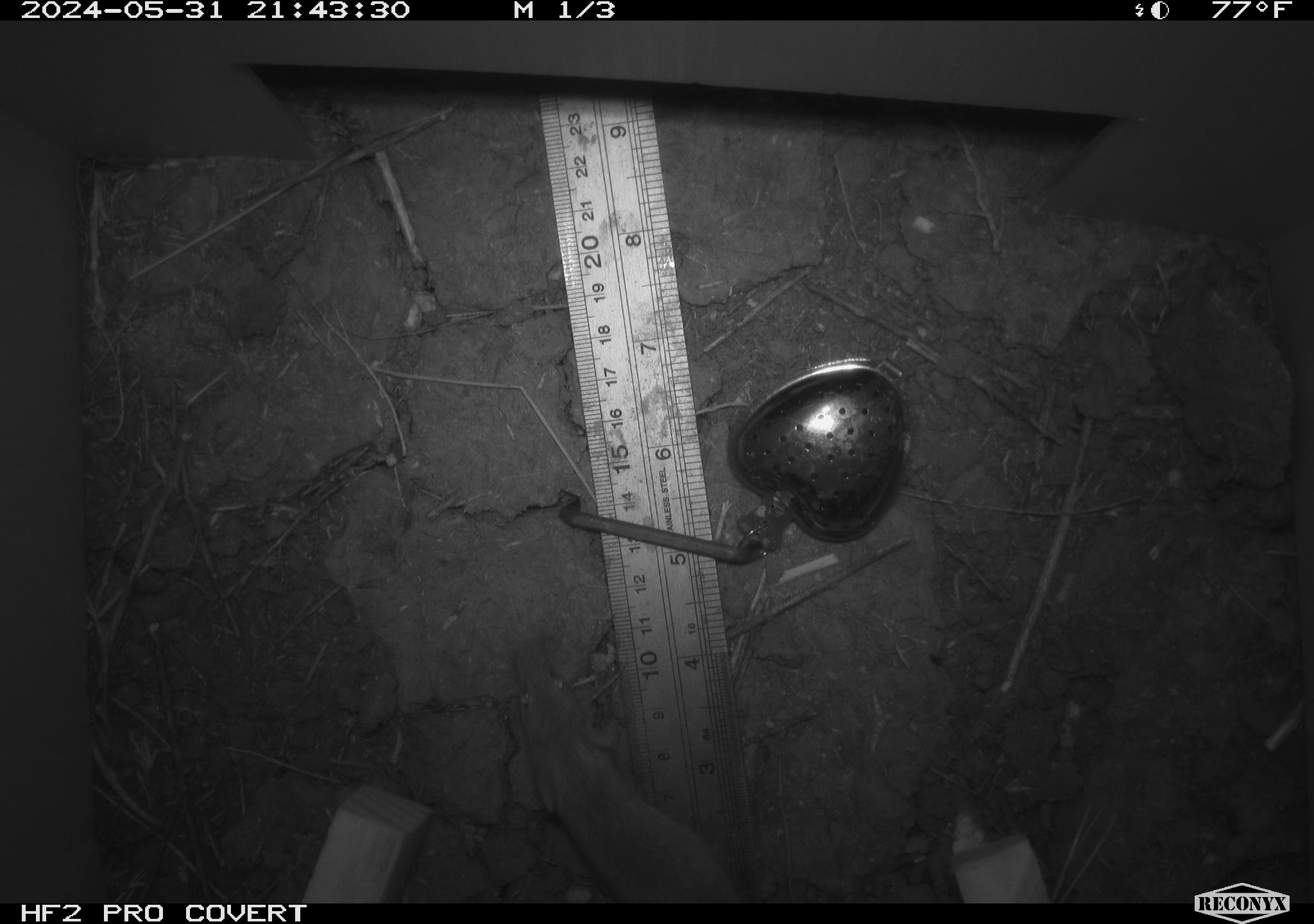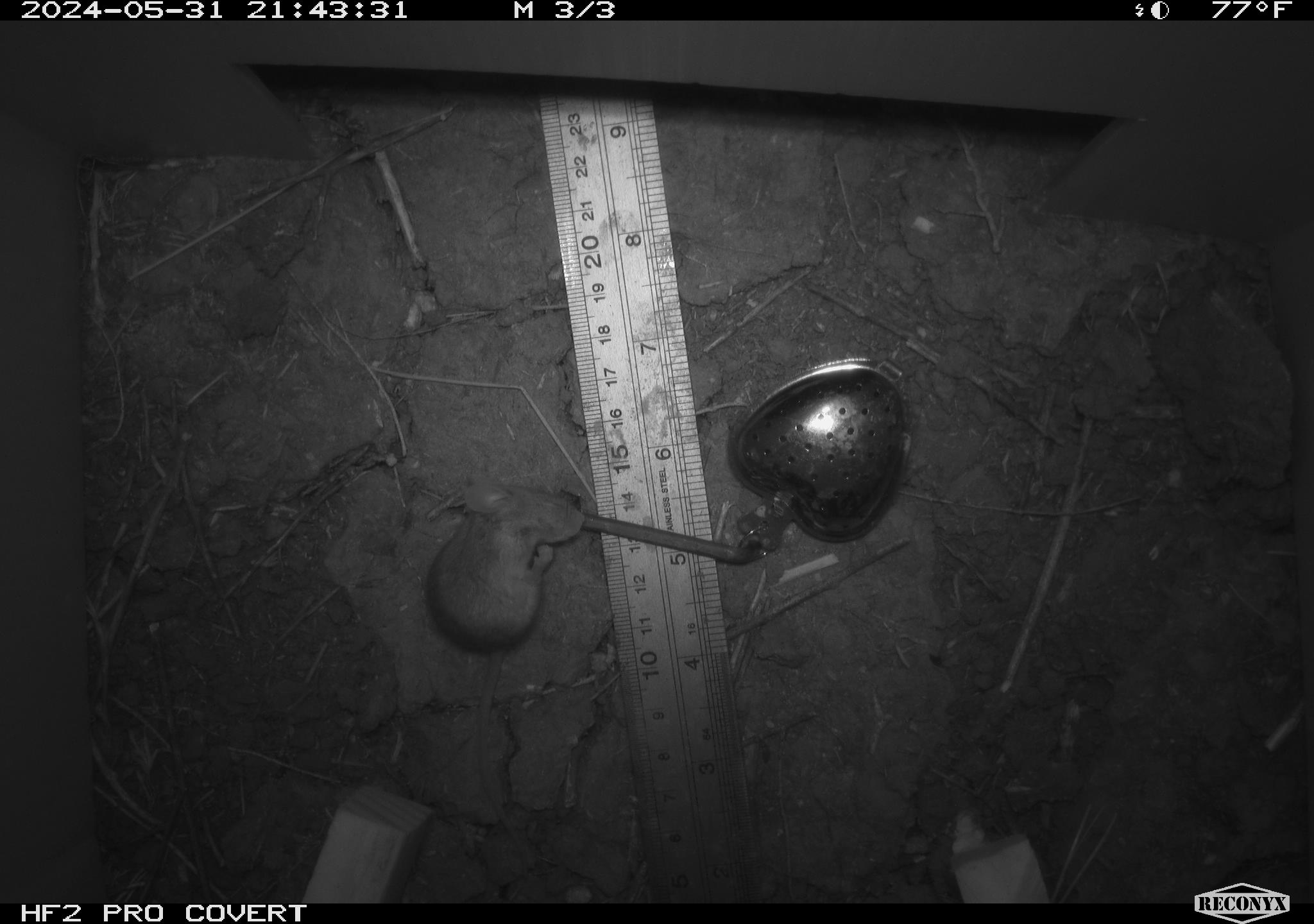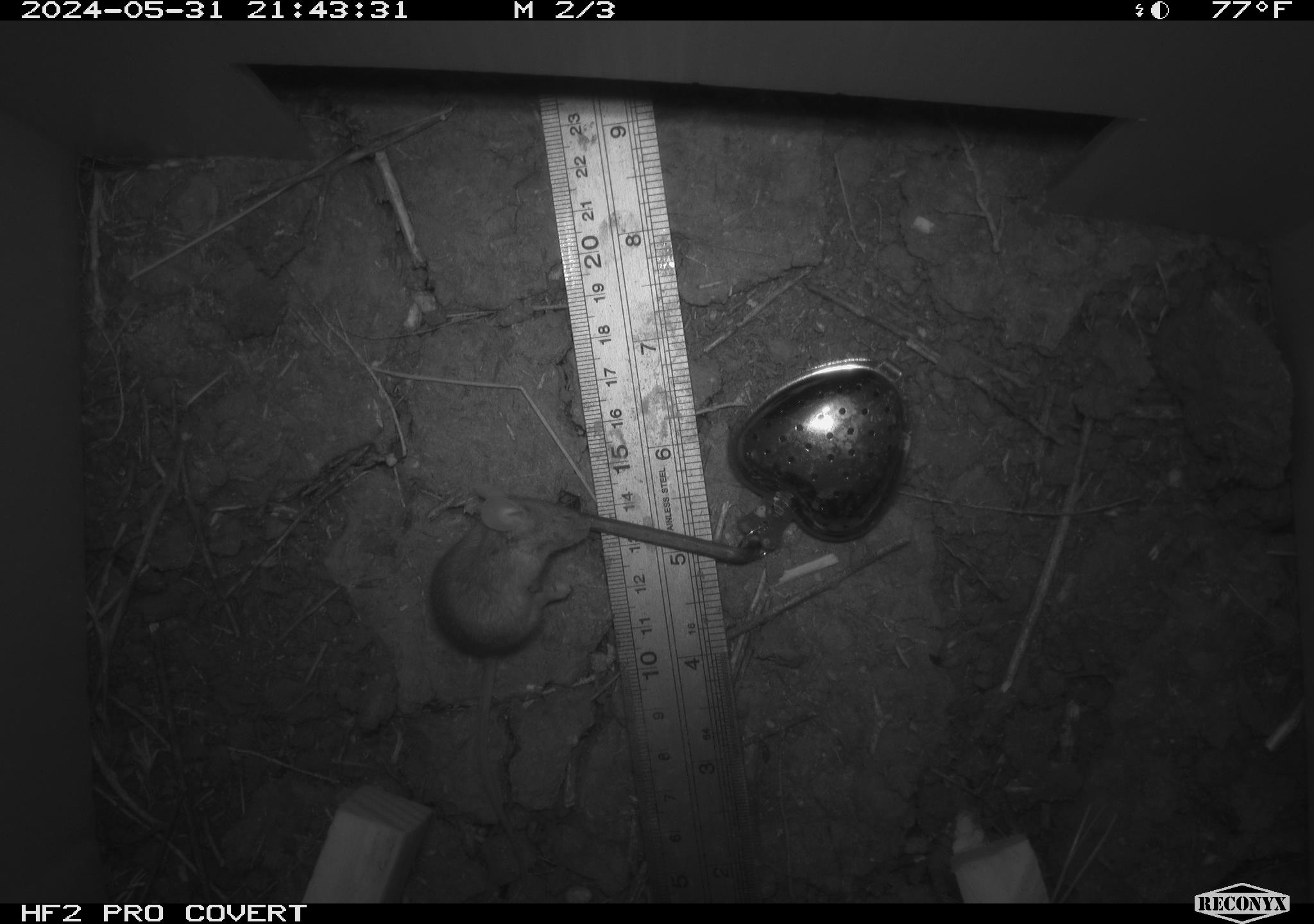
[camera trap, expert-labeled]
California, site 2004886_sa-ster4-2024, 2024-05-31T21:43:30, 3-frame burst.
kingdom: Animalia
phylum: Chordata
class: Mammalia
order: Rodentia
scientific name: Rodentia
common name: mouse species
Mouse species (Rodentia).